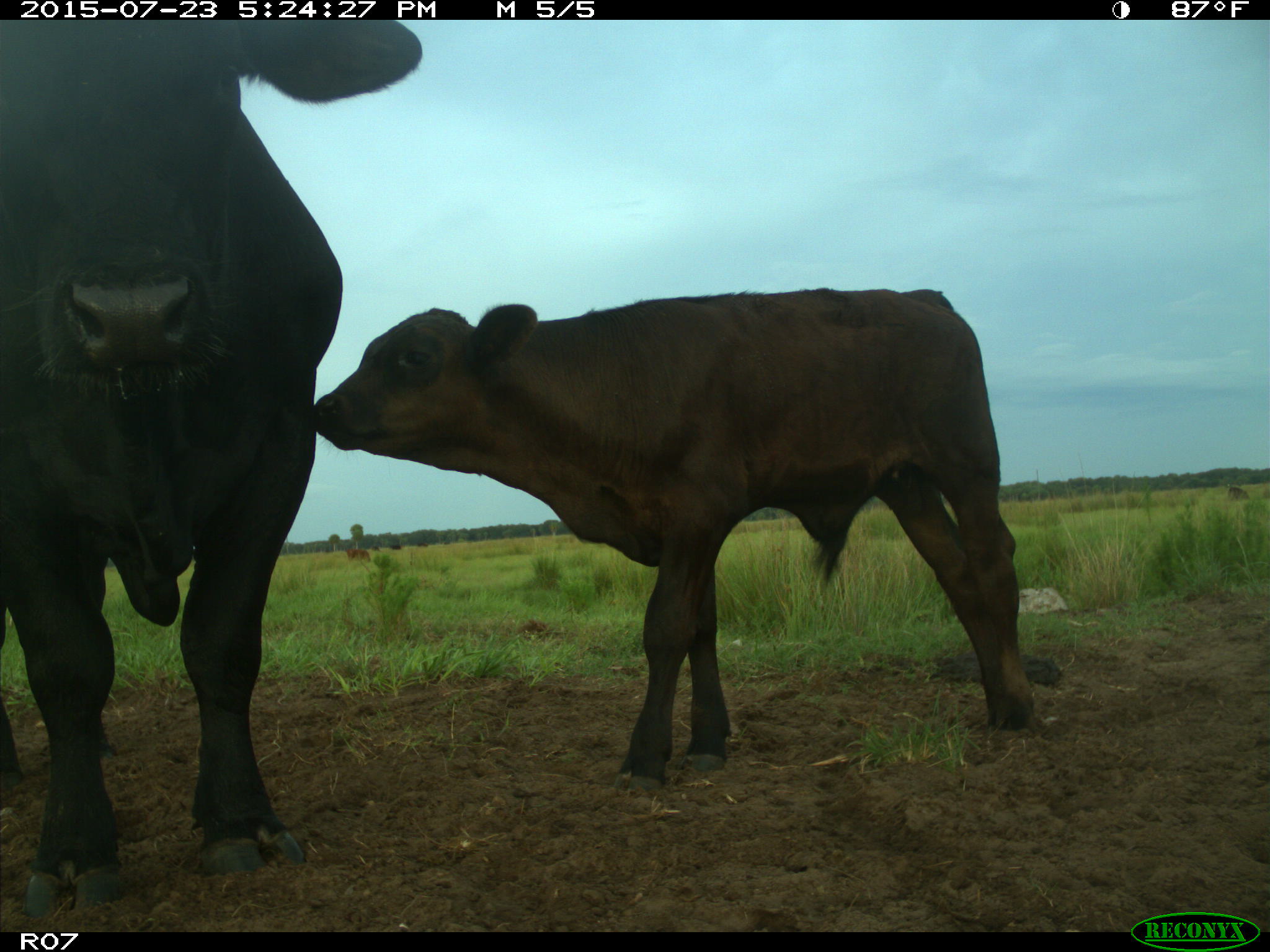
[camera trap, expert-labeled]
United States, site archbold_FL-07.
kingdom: Animalia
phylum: Chordata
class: Mammalia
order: Artiodactyla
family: Bovidae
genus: Bos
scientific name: Bos taurus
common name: domestic cow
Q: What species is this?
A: Bos taurus (domestic cow).